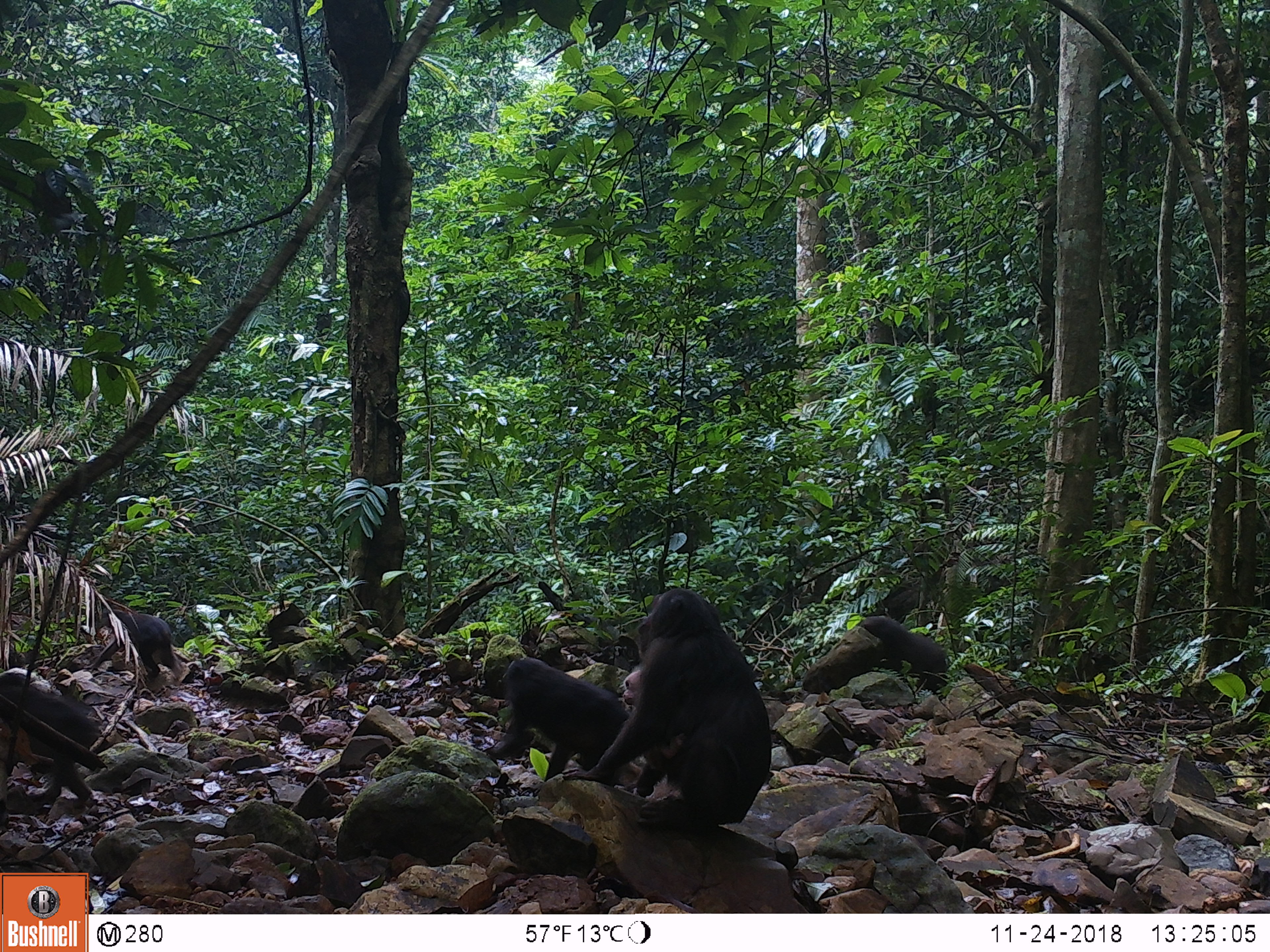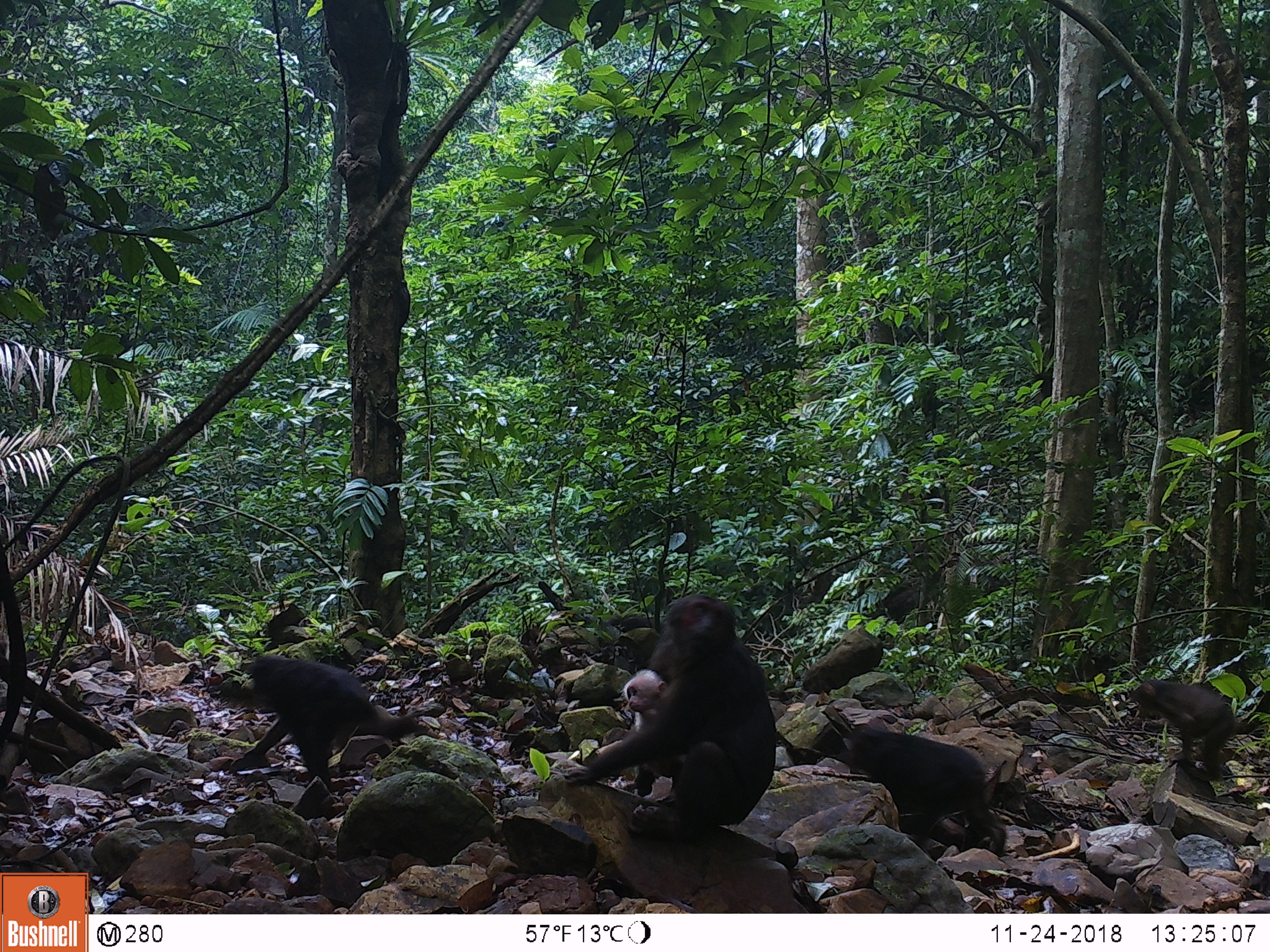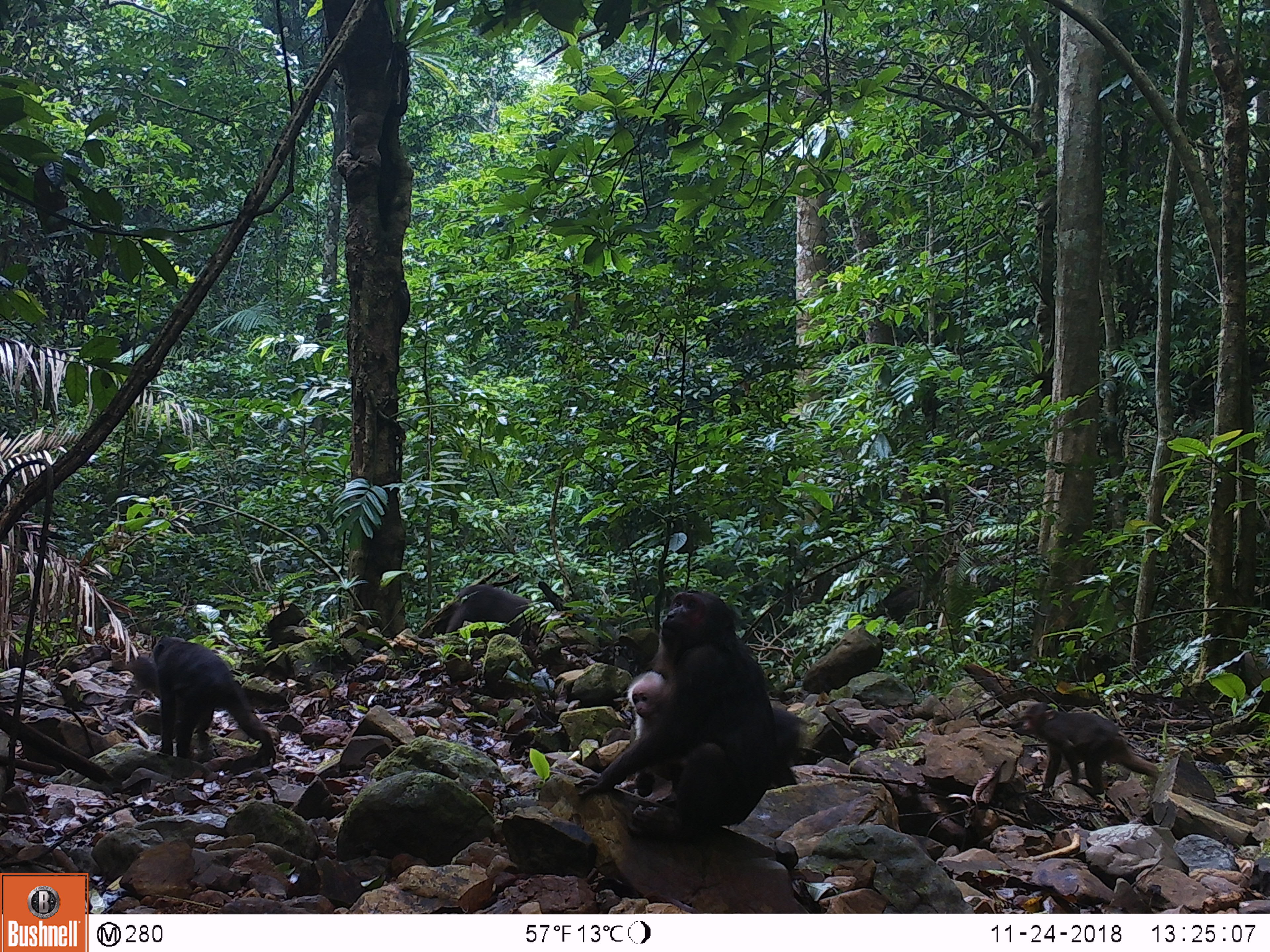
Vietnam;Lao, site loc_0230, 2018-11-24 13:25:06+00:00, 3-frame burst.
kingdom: Animalia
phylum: Chordata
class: Mammalia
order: Primates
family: Cercopithecidae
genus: Macaca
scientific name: Macaca arctoides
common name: stump-tailed macaque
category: stump tailed macaque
Stump tailed macaque (stump-tailed macaque) (Macaca arctoides). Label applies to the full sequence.